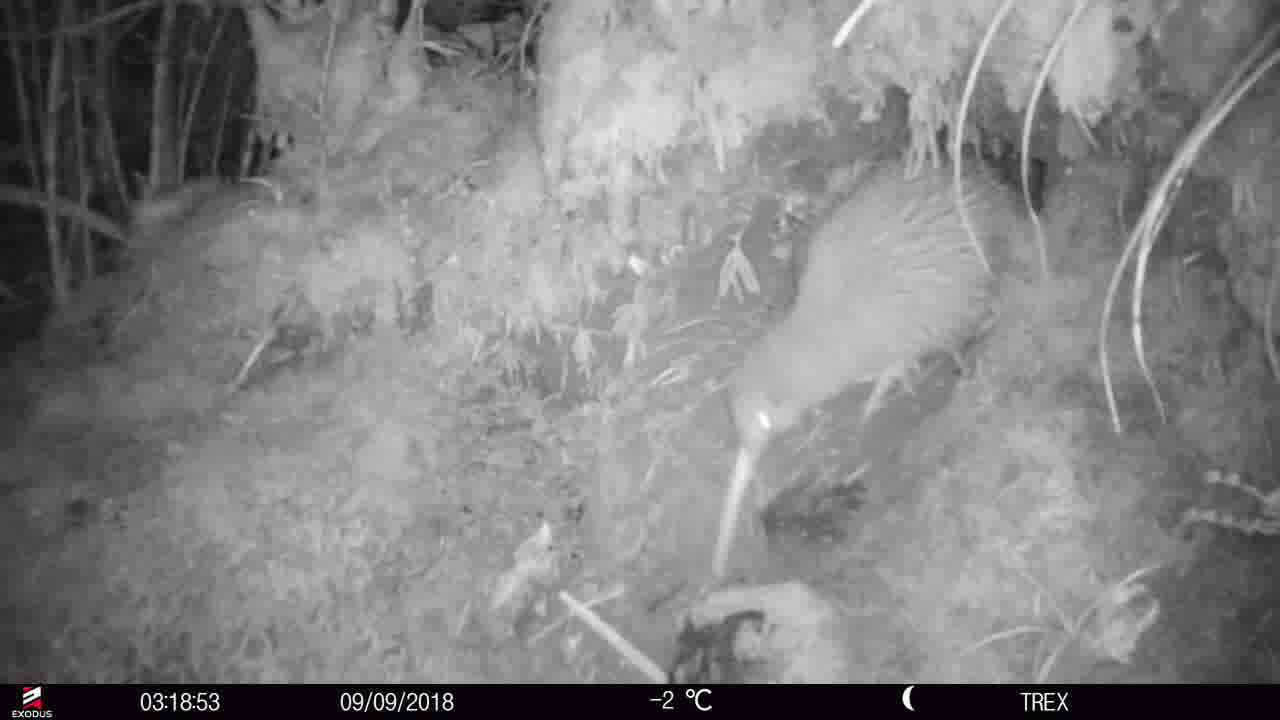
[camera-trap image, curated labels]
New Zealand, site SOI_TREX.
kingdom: Animalia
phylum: Chordata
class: Aves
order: Apterygiformes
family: Apterygidae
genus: Apteryx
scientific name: Apteryx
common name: kiwi